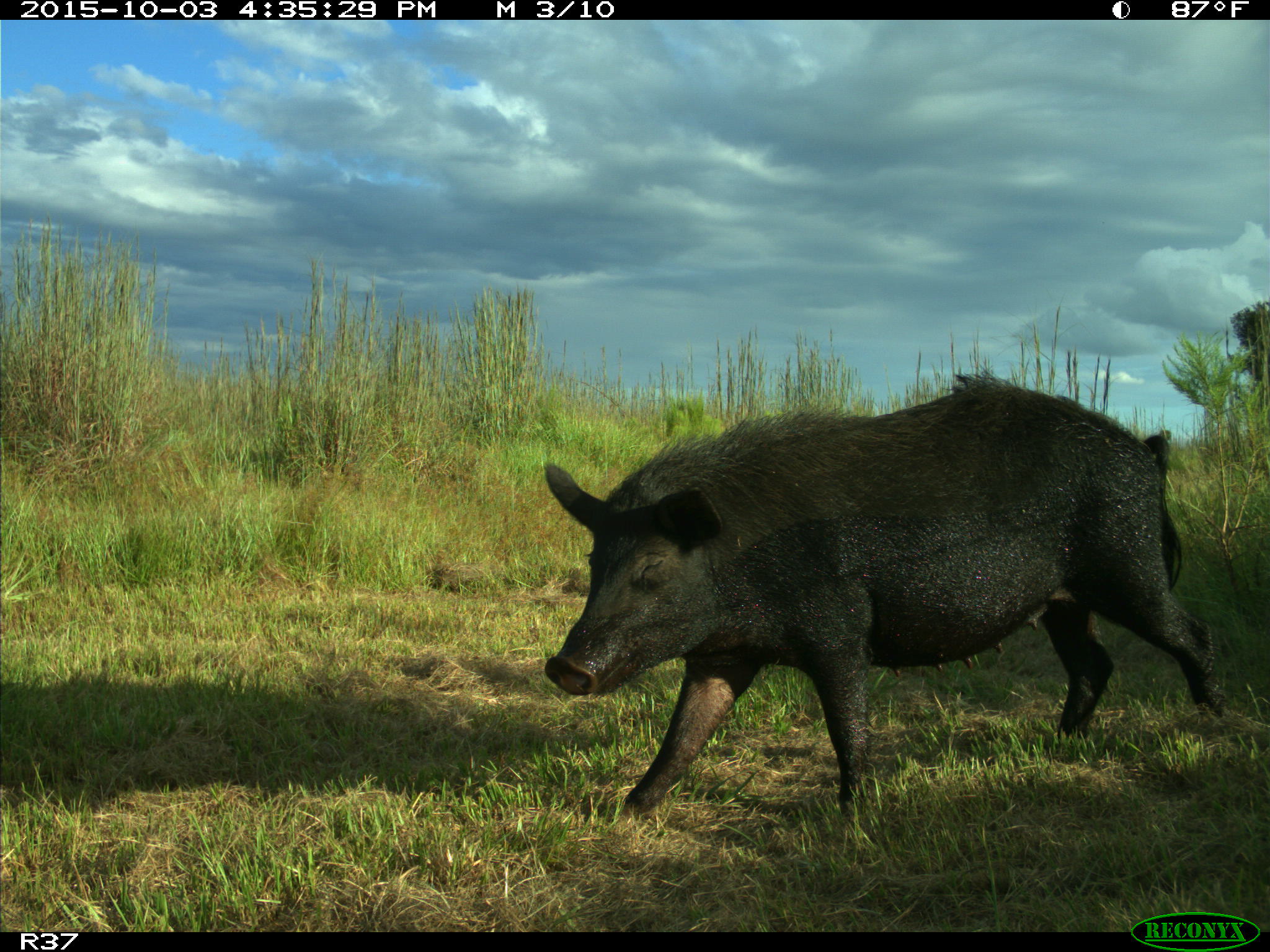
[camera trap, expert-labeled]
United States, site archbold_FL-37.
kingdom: Animalia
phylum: Chordata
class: Mammalia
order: Artiodactyla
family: Suidae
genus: Sus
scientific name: Sus scrofa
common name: wild boar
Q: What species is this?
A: Sus scrofa (wild boar).